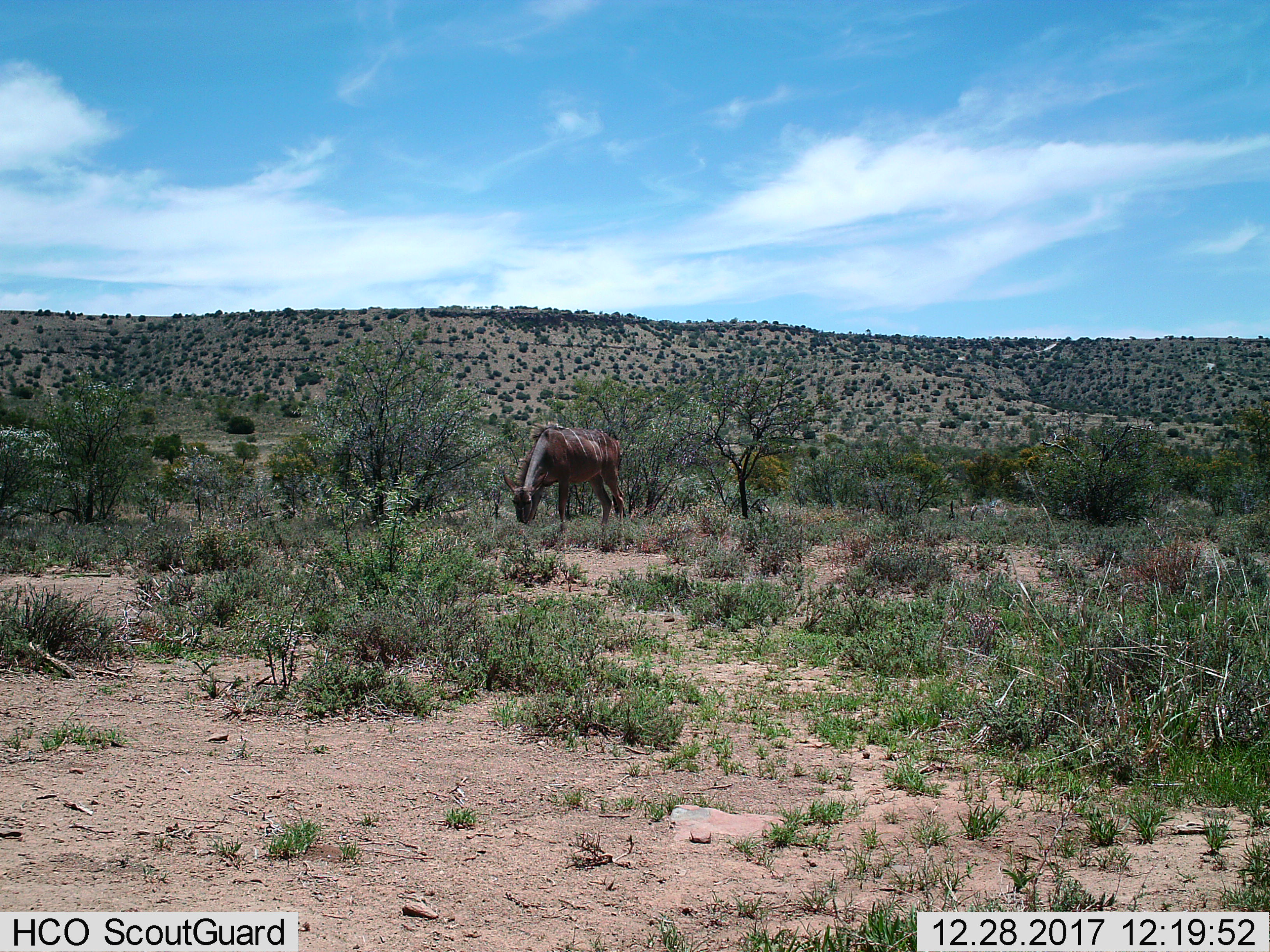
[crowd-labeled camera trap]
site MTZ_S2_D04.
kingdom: Animalia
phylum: Chordata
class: Mammalia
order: Artiodactyla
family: Bovidae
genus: Tragelaphus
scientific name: Tragelaphus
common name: kudu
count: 1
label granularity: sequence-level